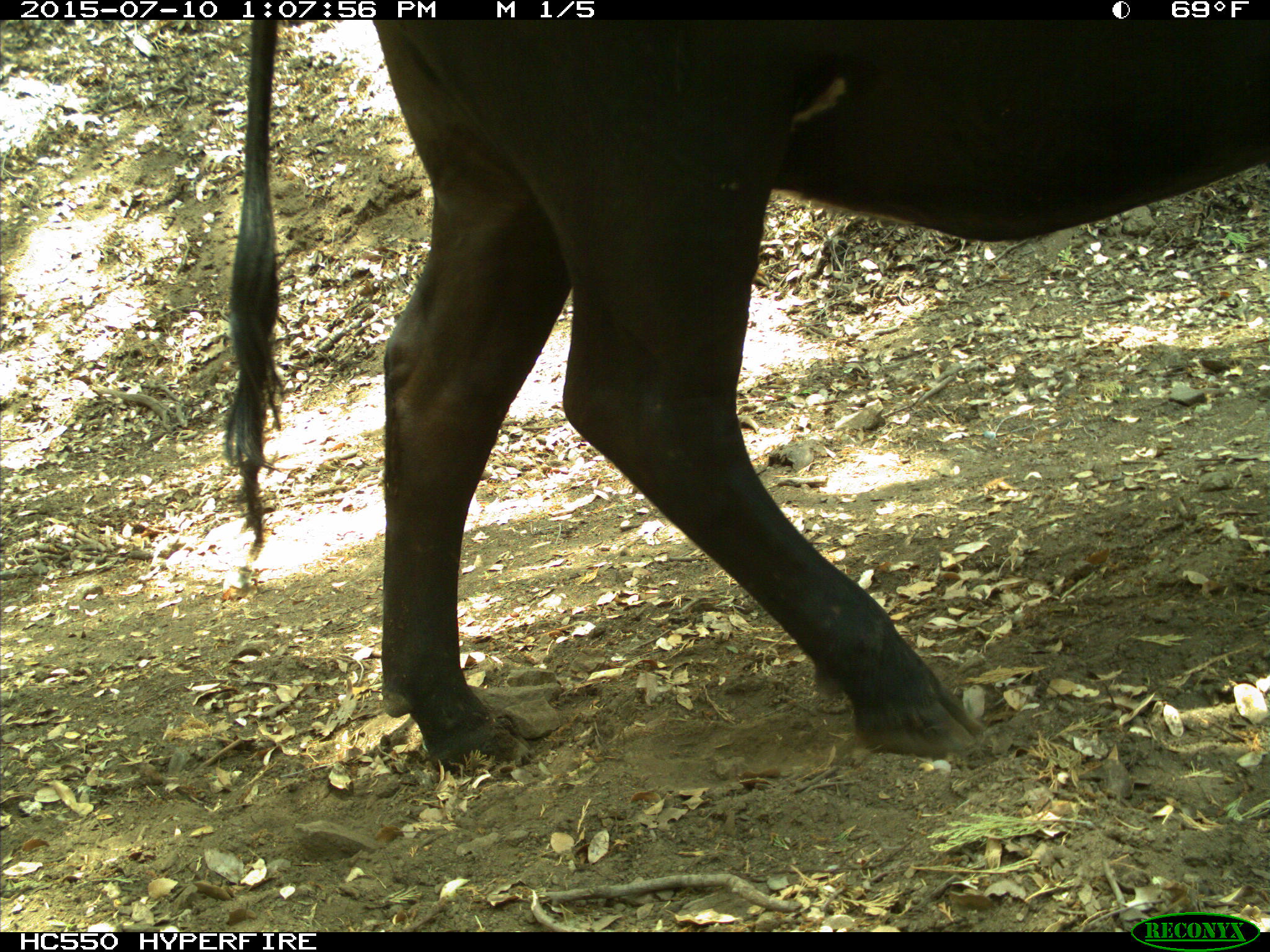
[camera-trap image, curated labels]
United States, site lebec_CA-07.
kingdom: Animalia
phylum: Chordata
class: Mammalia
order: Artiodactyla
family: Bovidae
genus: Bos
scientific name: Bos taurus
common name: domestic cow